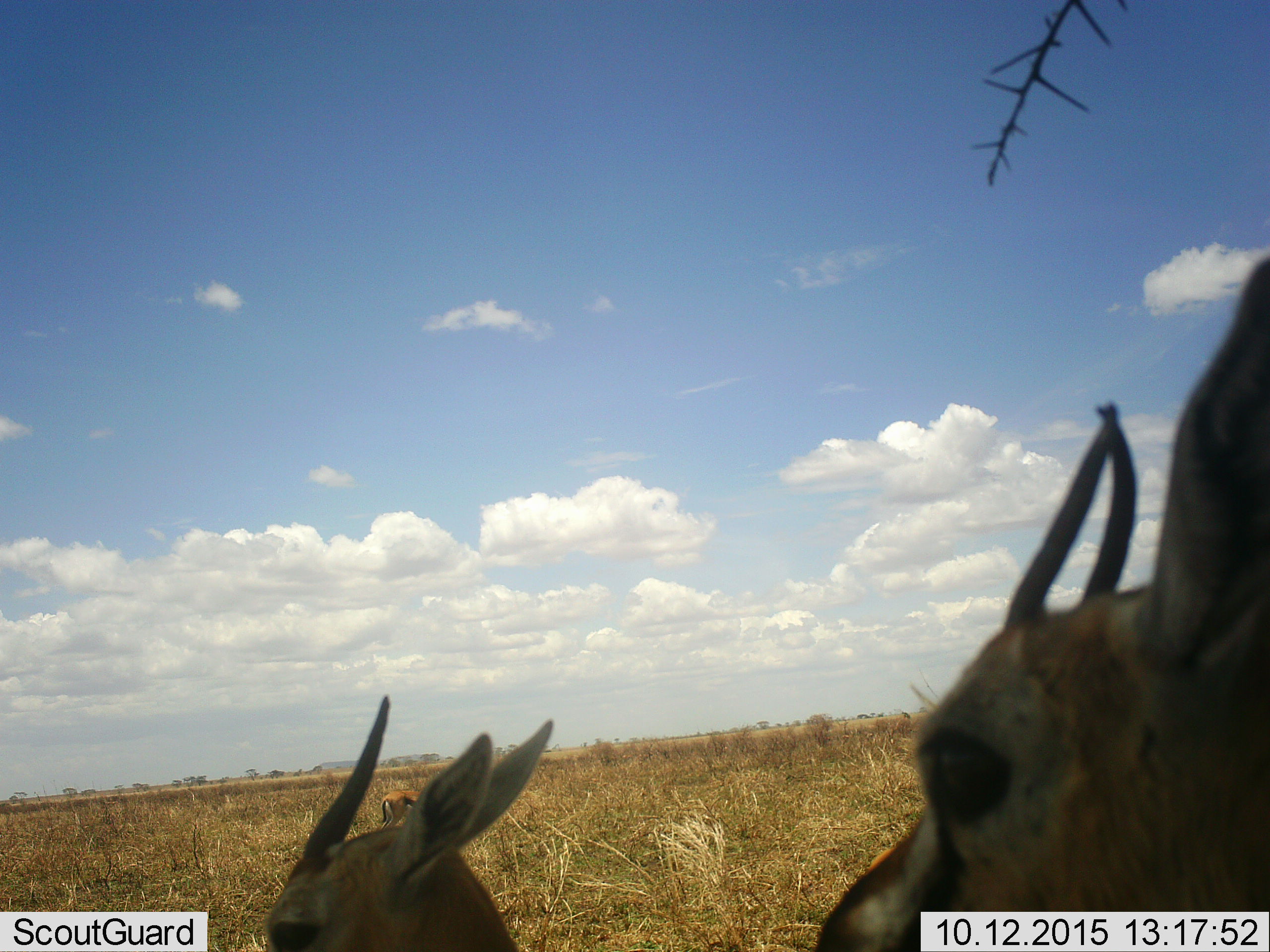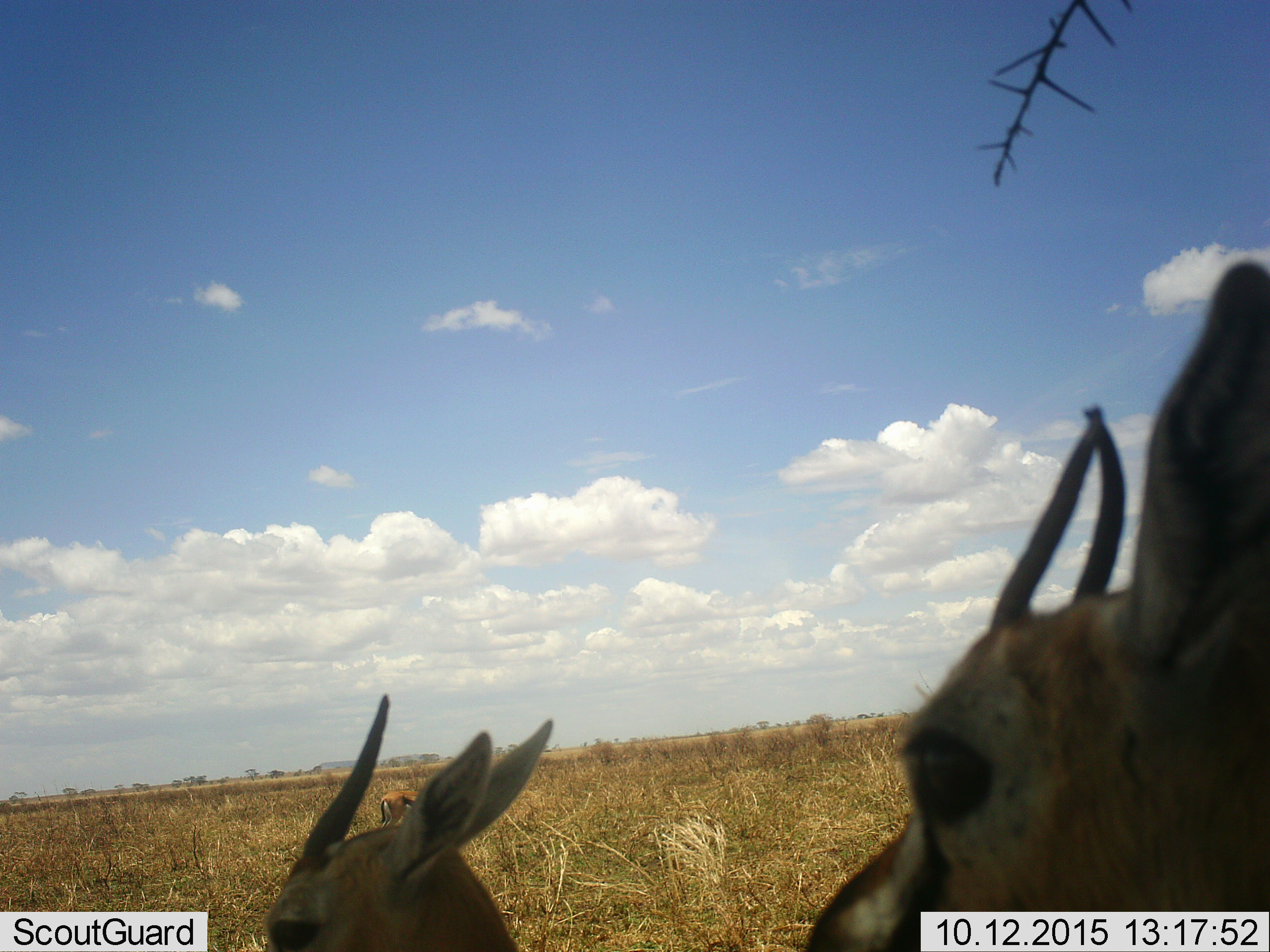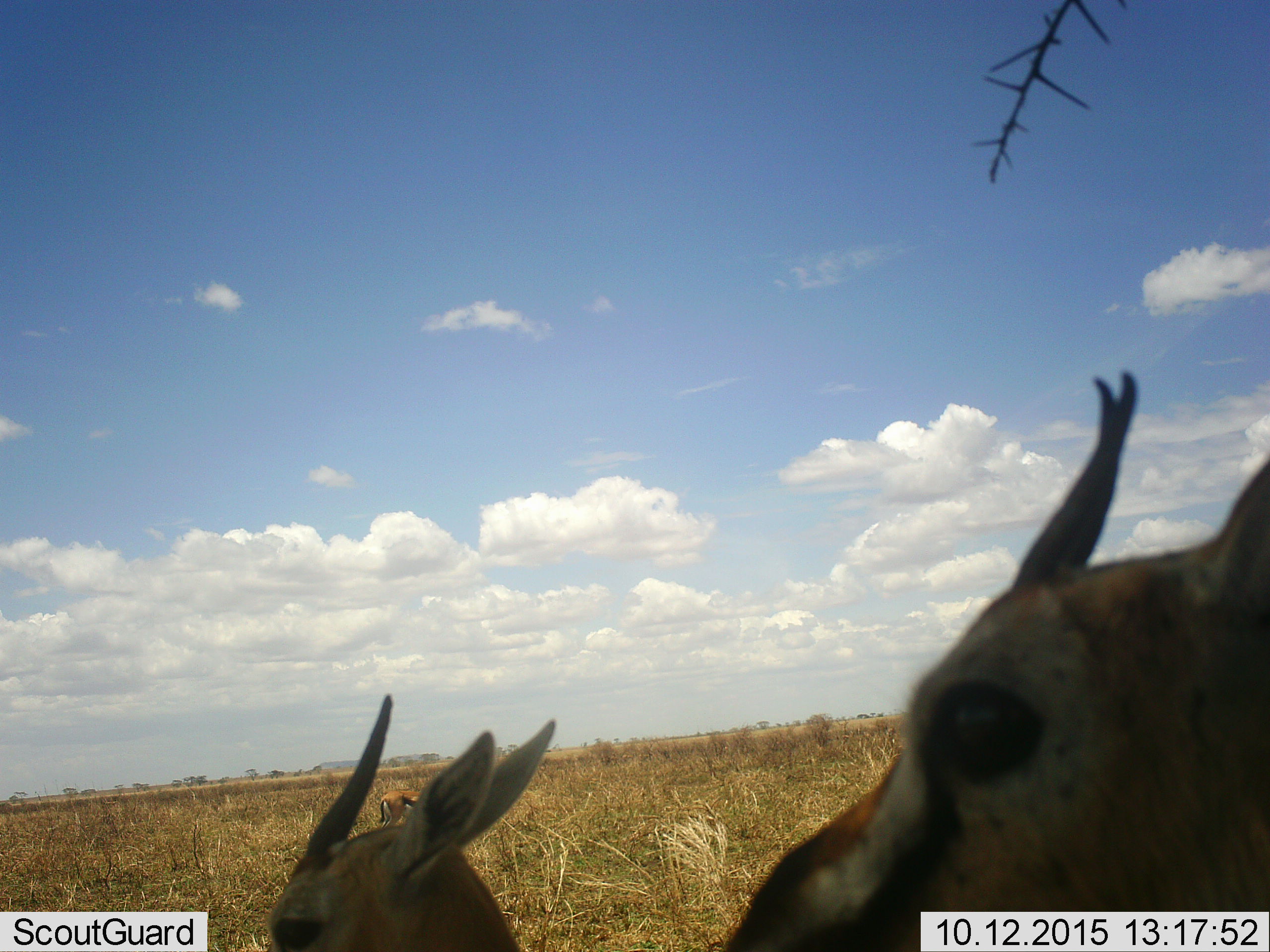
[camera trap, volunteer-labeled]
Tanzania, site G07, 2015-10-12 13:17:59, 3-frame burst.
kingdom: Animalia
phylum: Chordata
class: Mammalia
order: Artiodactyla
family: Bovidae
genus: Eudorcas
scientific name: Eudorcas thomsonii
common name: thomson's gazelle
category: gazellethomsons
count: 3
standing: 100%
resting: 0%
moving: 0%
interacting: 0%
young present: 10%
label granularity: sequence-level